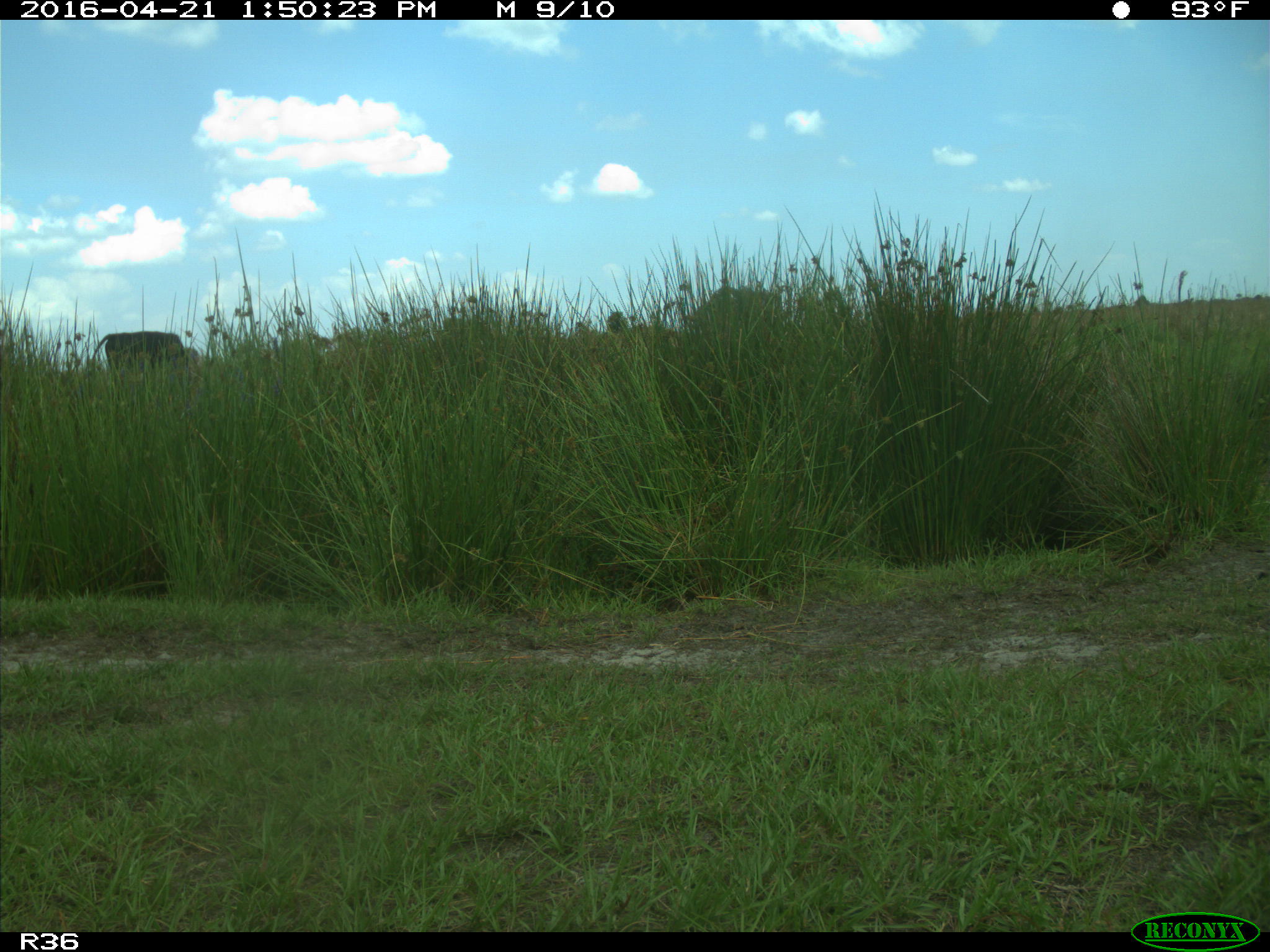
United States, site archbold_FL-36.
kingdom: Animalia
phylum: Chordata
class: Mammalia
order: Artiodactyla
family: Bovidae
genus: Bos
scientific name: Bos taurus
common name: domestic cow